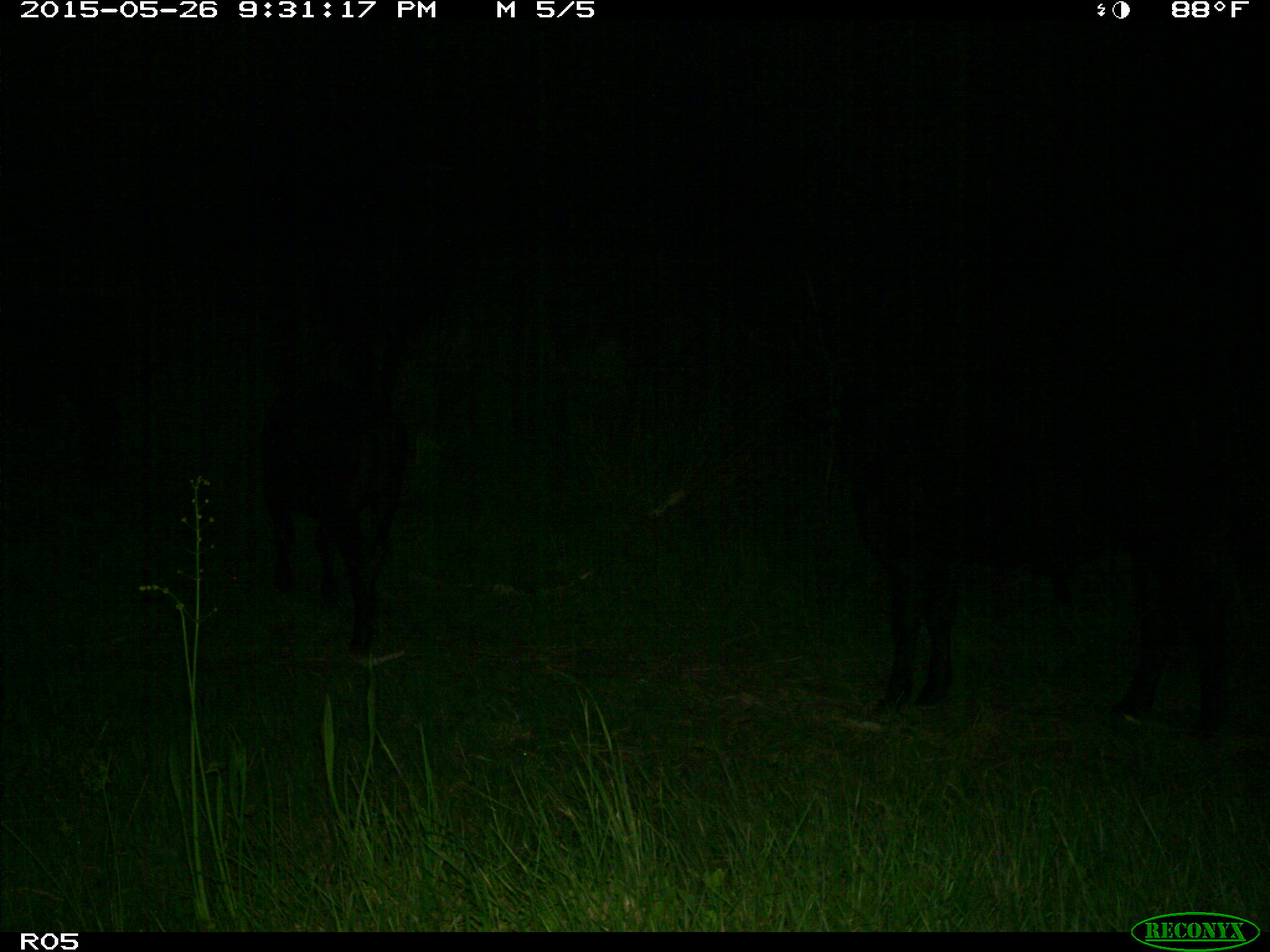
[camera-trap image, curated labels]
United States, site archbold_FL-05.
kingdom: Animalia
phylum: Chordata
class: Mammalia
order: Artiodactyla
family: Bovidae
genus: Bos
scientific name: Bos taurus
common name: domestic cow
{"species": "Bos taurus (domestic cow)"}